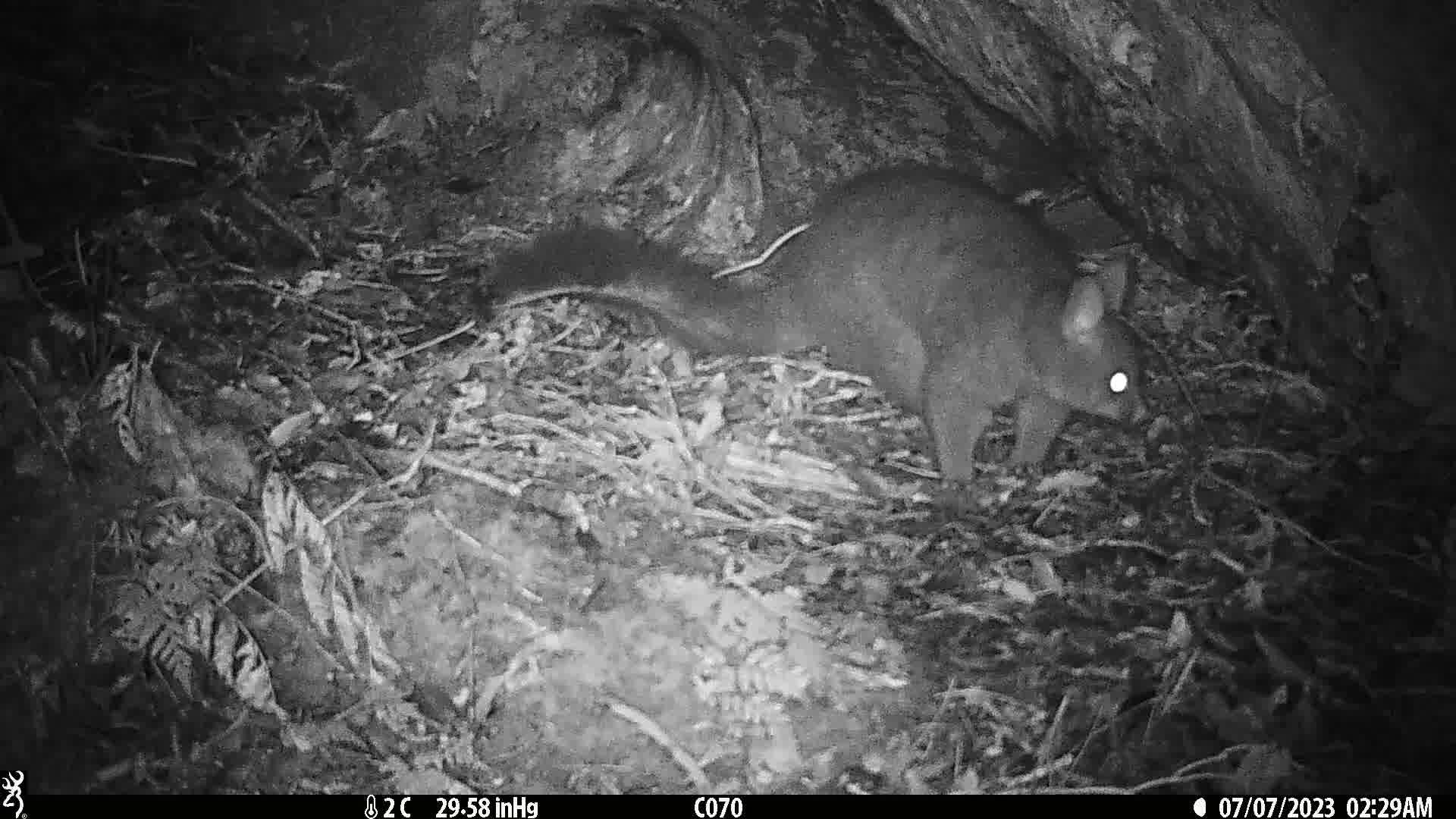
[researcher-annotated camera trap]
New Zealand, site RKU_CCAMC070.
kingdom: Animalia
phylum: Chordata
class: Mammalia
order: Diprotodontia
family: Phalangeridae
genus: Trichosurus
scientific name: Trichosurus vulpecula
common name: common brushtail possum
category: possum